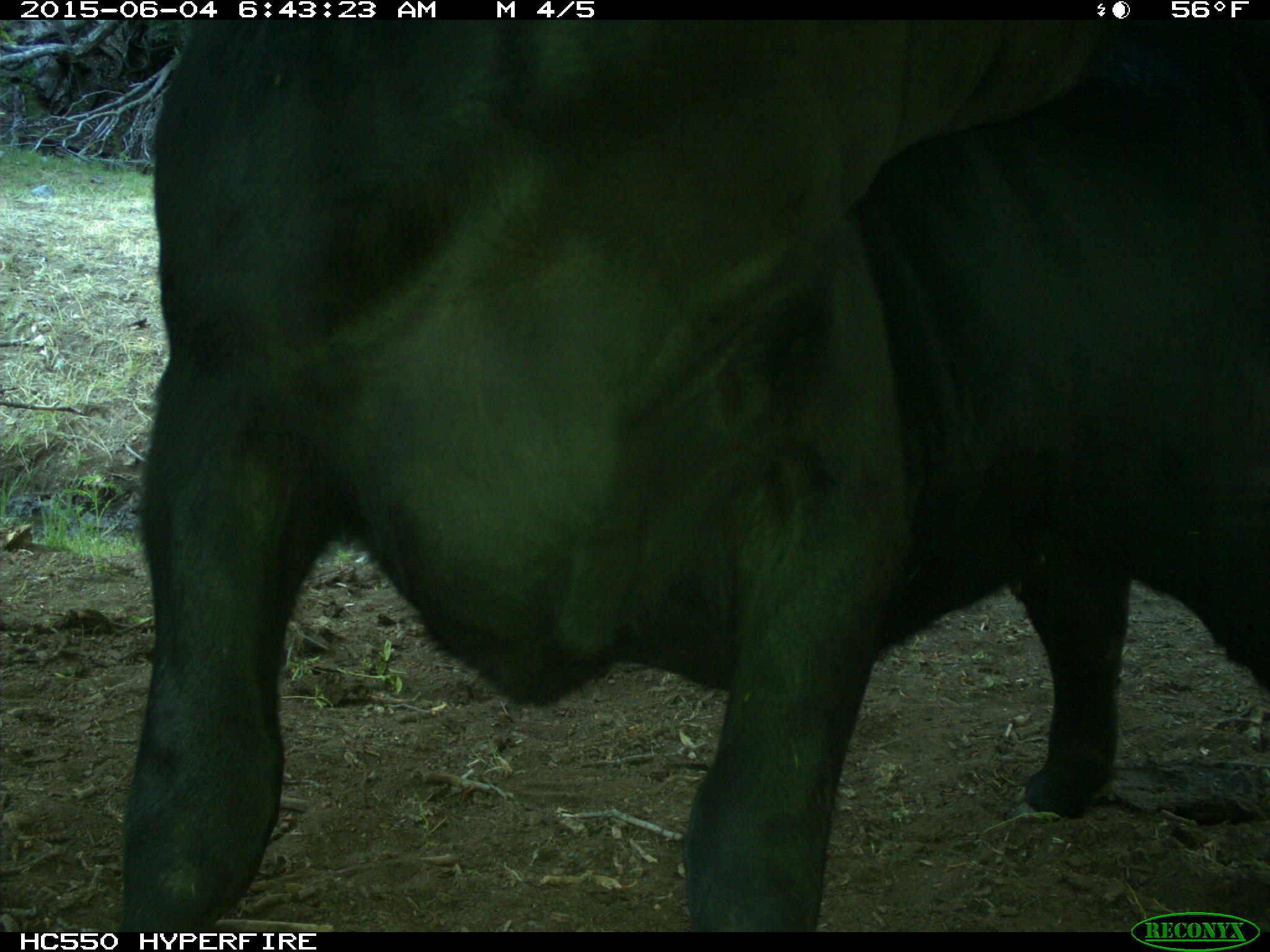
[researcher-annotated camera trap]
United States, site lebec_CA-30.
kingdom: Animalia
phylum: Chordata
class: Mammalia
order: Artiodactyla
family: Bovidae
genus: Bos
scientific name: Bos taurus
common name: domestic cow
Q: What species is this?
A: Bos taurus (domestic cow).